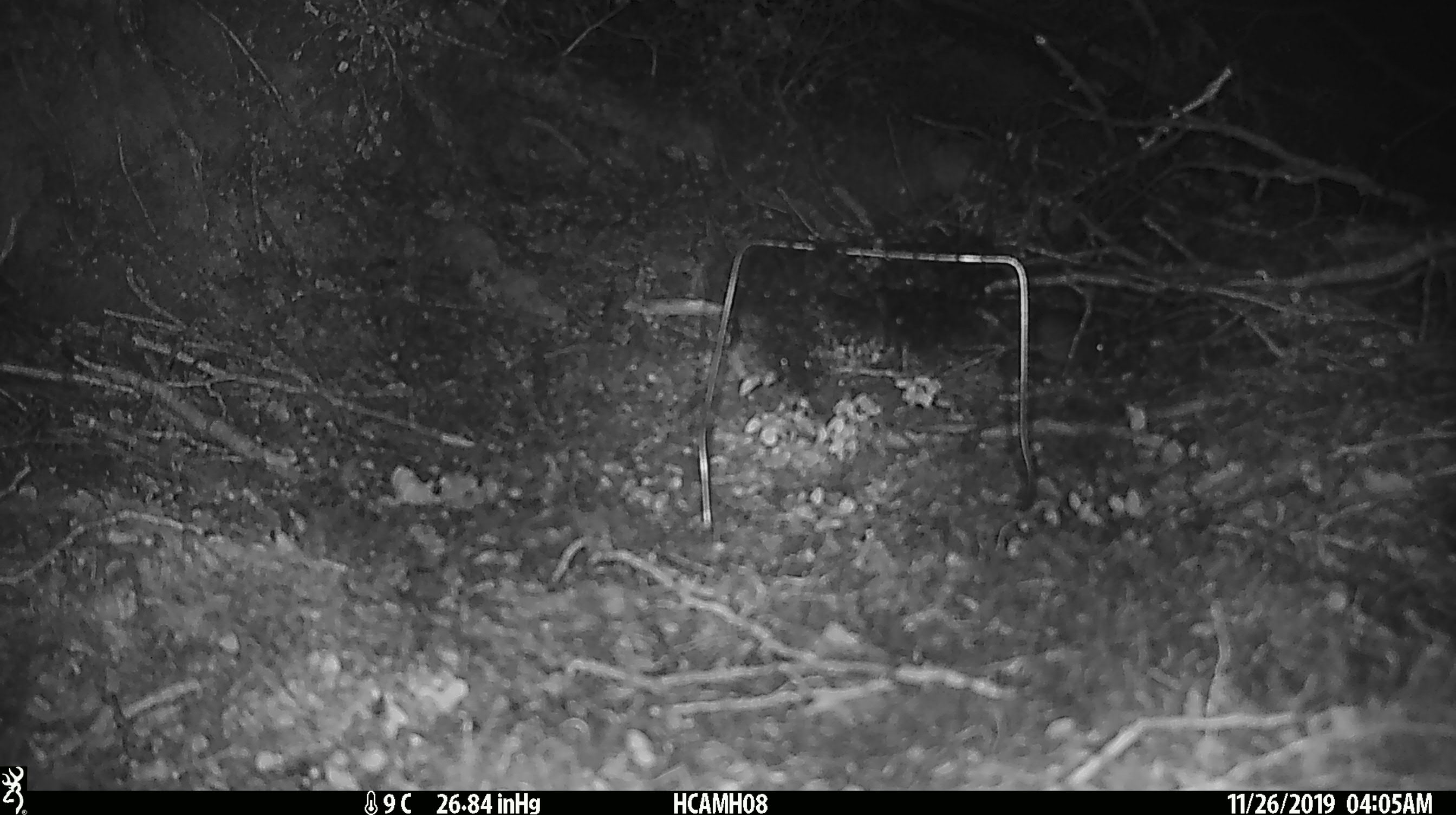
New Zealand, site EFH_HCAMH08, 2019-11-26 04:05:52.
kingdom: Animalia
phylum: Chordata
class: Mammalia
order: Rodentia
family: Muridae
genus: Mus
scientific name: Mus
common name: mouse